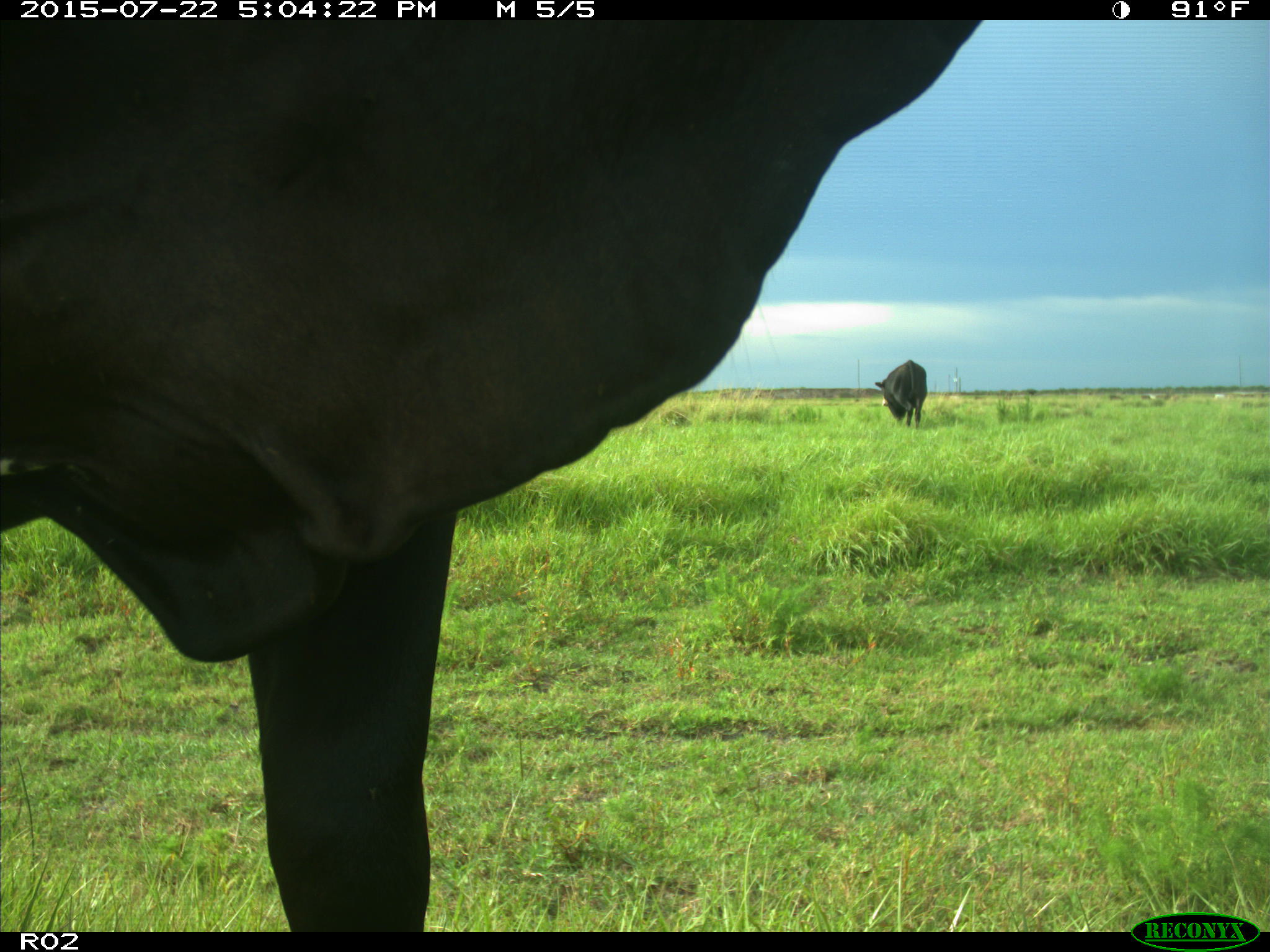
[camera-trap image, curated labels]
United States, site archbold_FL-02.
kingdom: Animalia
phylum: Chordata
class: Mammalia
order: Artiodactyla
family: Bovidae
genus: Bos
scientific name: Bos taurus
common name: domestic cow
Bos taurus (domestic cow).